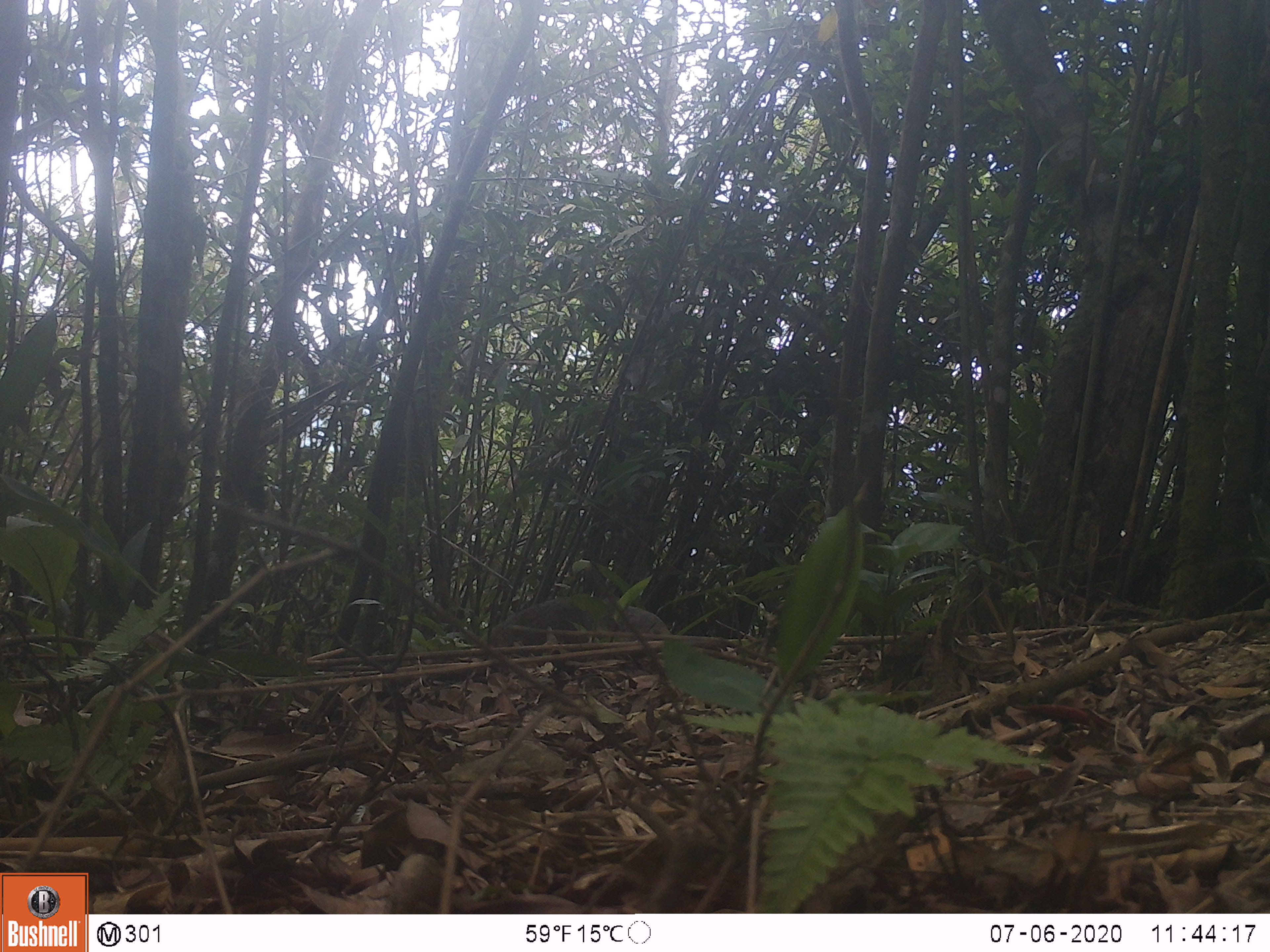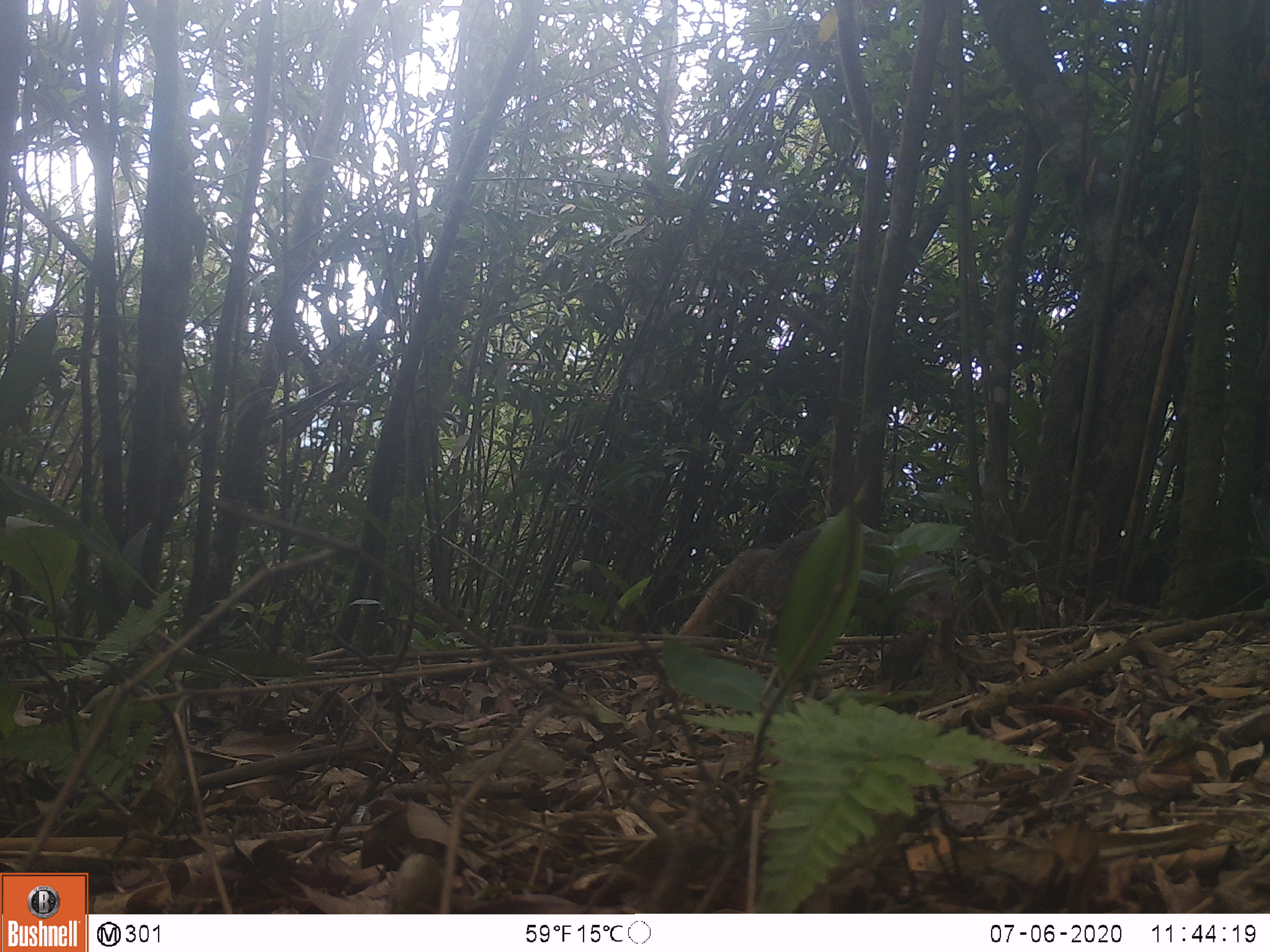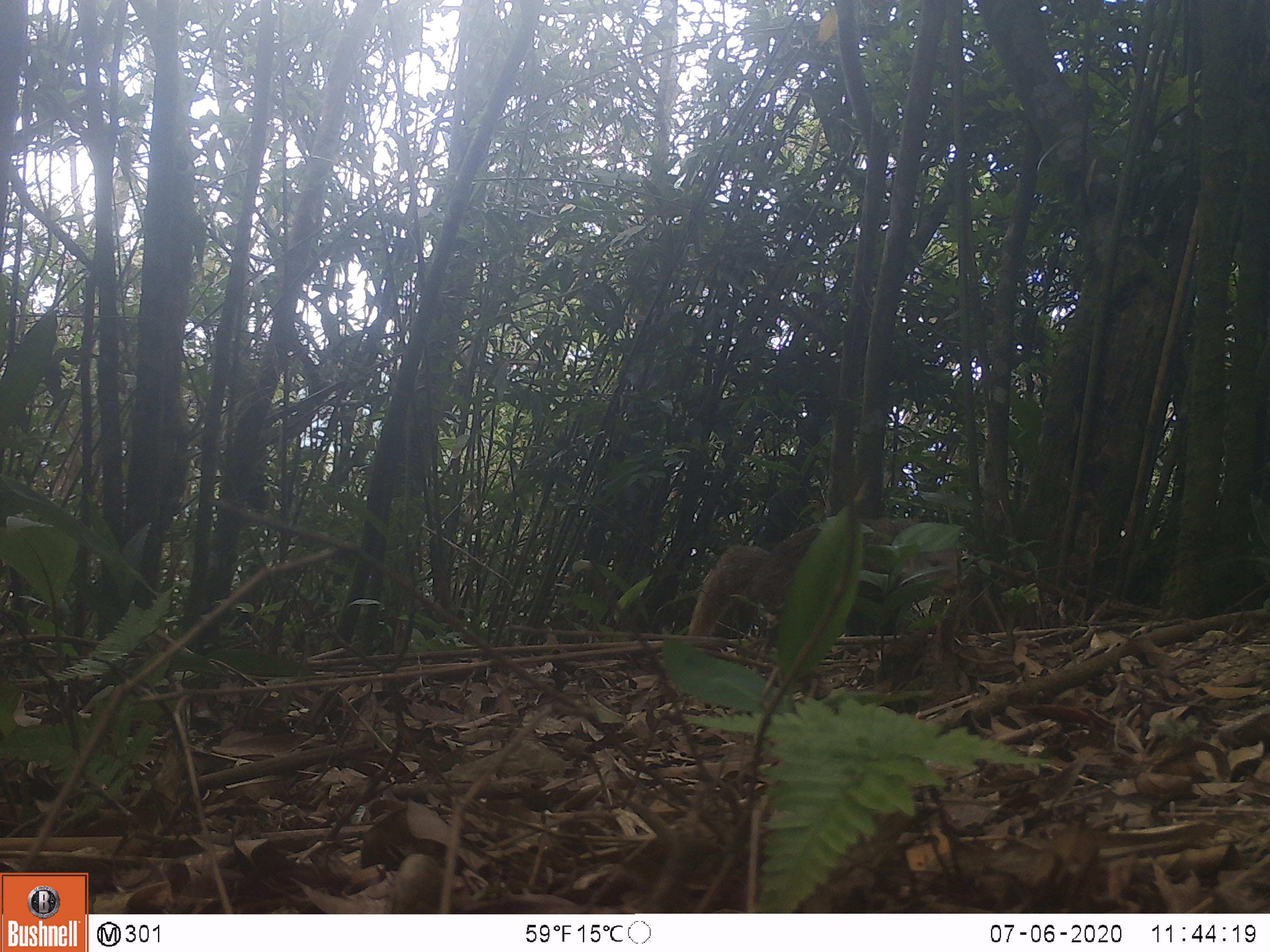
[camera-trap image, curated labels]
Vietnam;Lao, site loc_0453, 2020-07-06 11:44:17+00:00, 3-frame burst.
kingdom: Animalia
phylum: Chordata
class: Mammalia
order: Carnivora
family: Herpestidae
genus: Urva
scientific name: Urva urva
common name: crab-eating mongoose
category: crab eating mongoose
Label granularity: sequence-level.